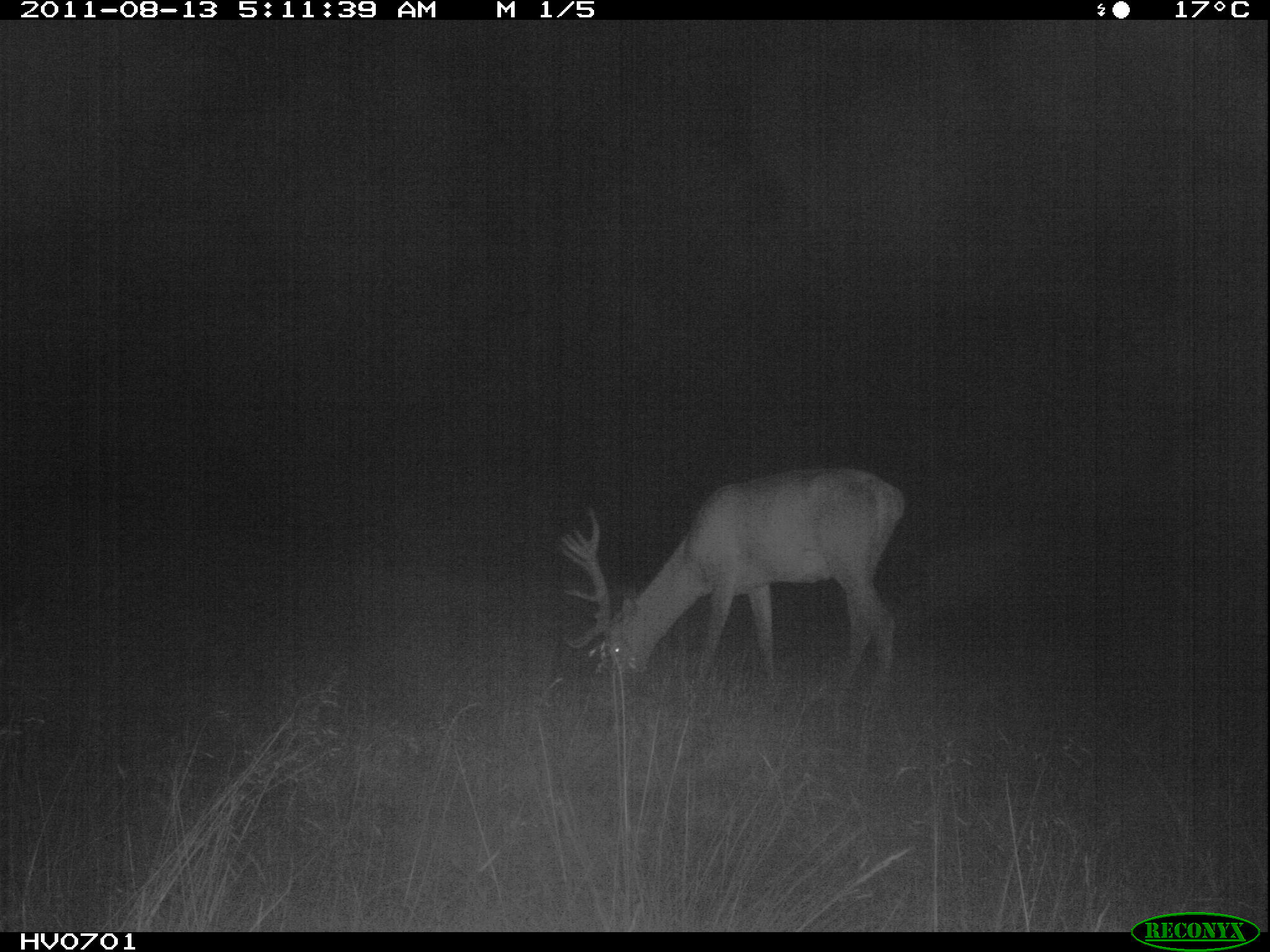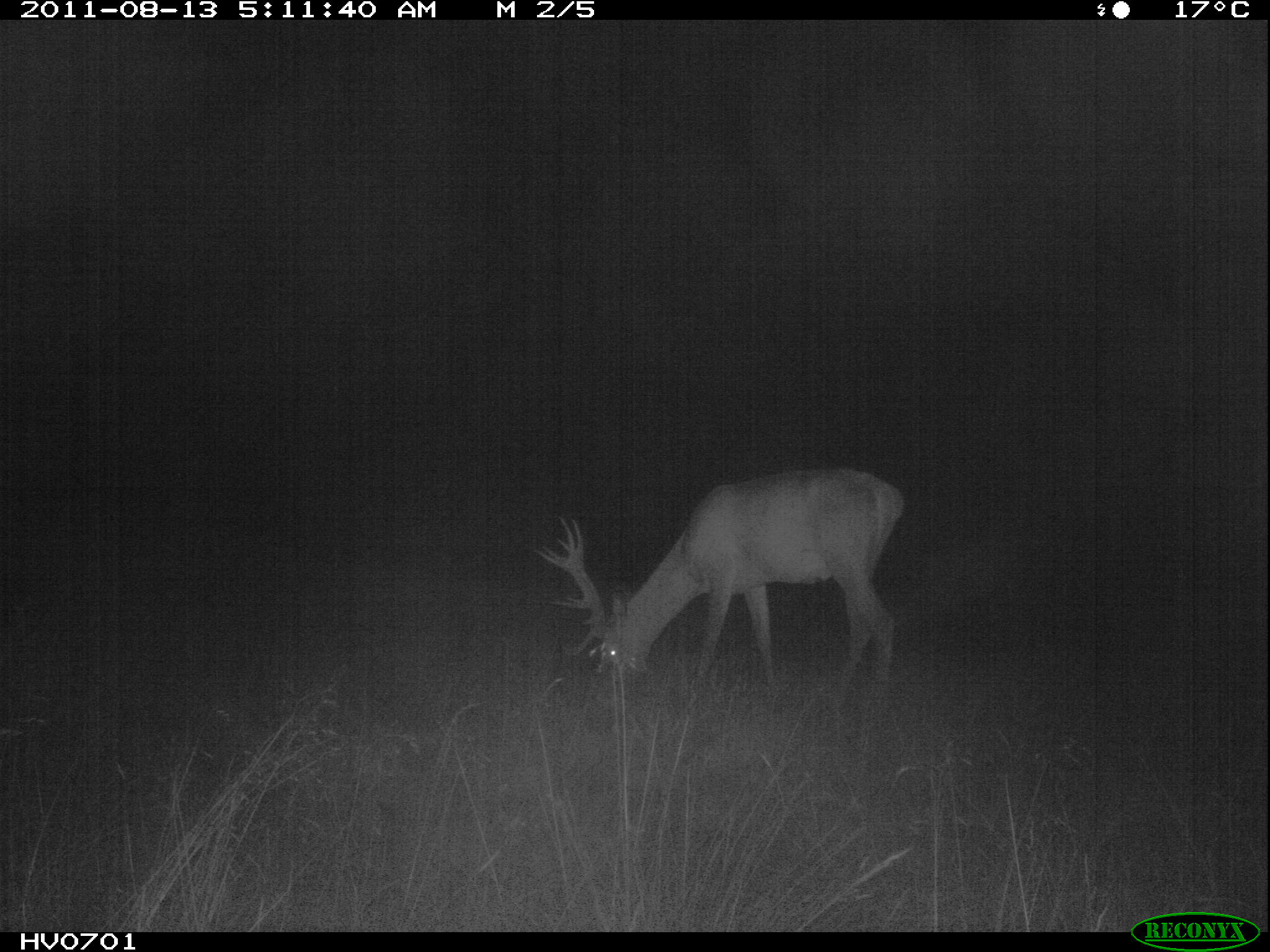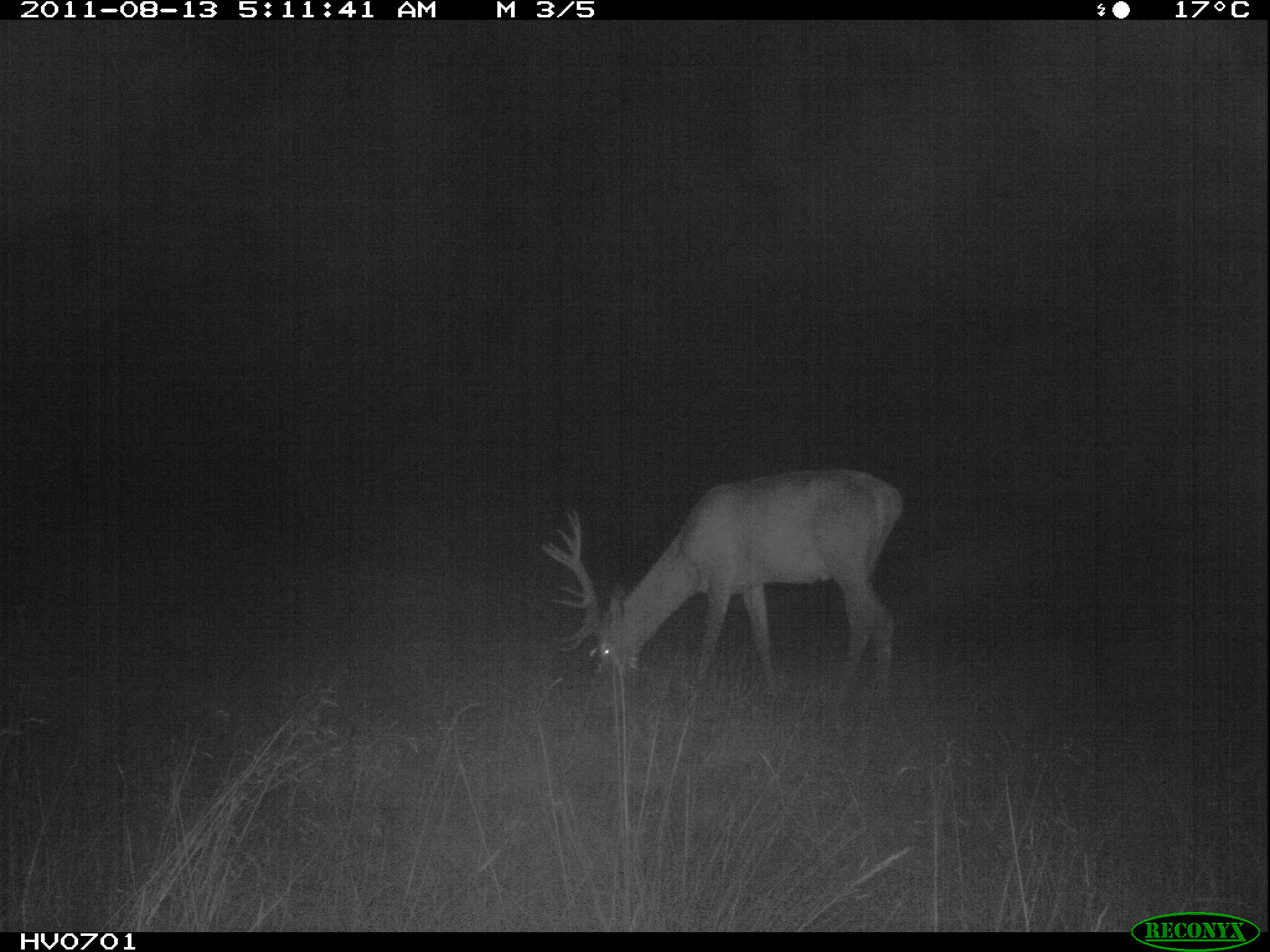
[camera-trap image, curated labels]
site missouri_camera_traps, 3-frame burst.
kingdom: Animalia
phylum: Chordata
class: Mammalia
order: Artiodactyla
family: Cervidae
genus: Cervus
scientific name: Cervus elaphus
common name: red deer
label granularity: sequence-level